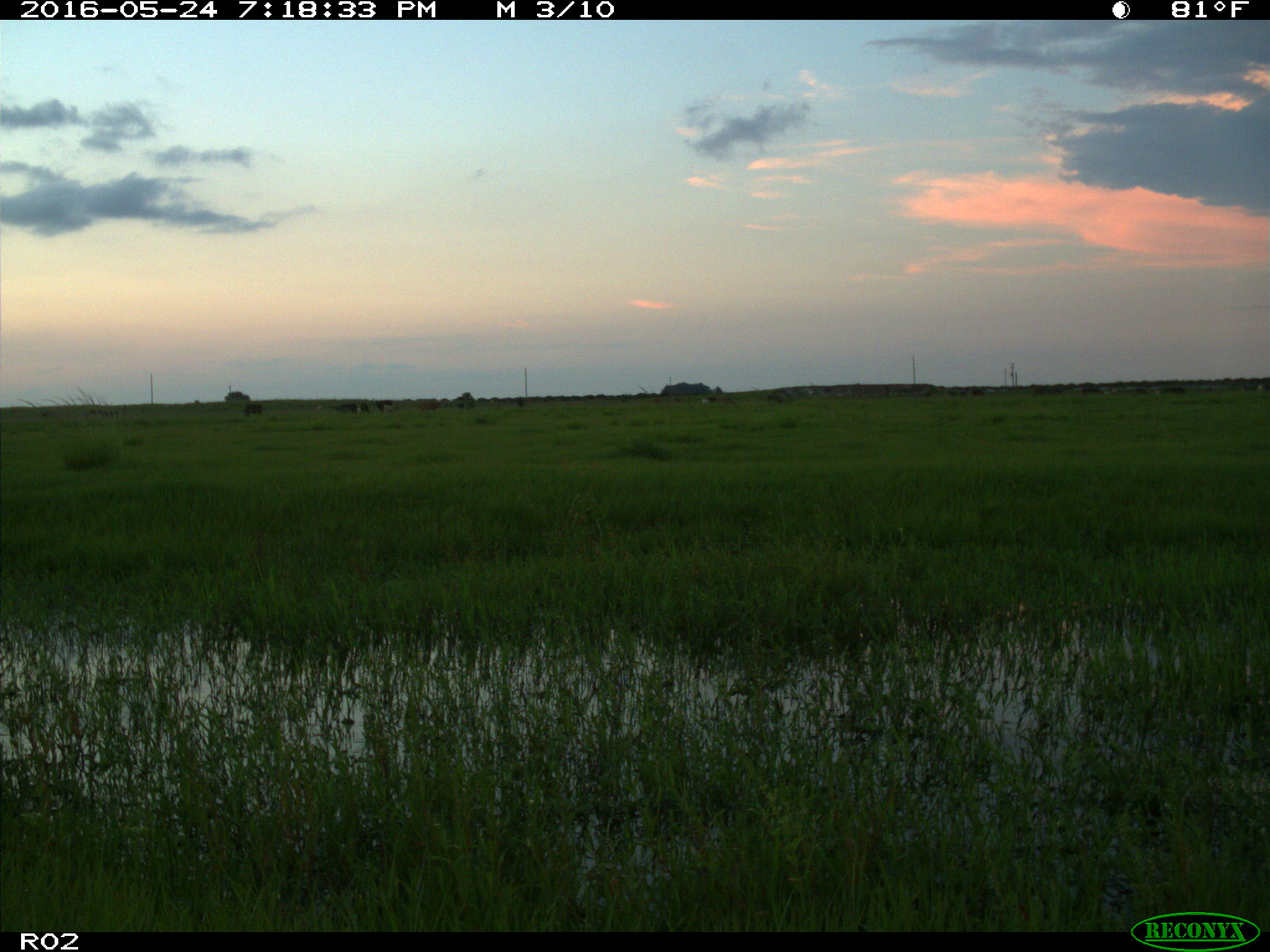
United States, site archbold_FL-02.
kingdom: Animalia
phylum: Chordata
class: Mammalia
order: Artiodactyla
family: Bovidae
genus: Bos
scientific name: Bos taurus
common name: domestic cow